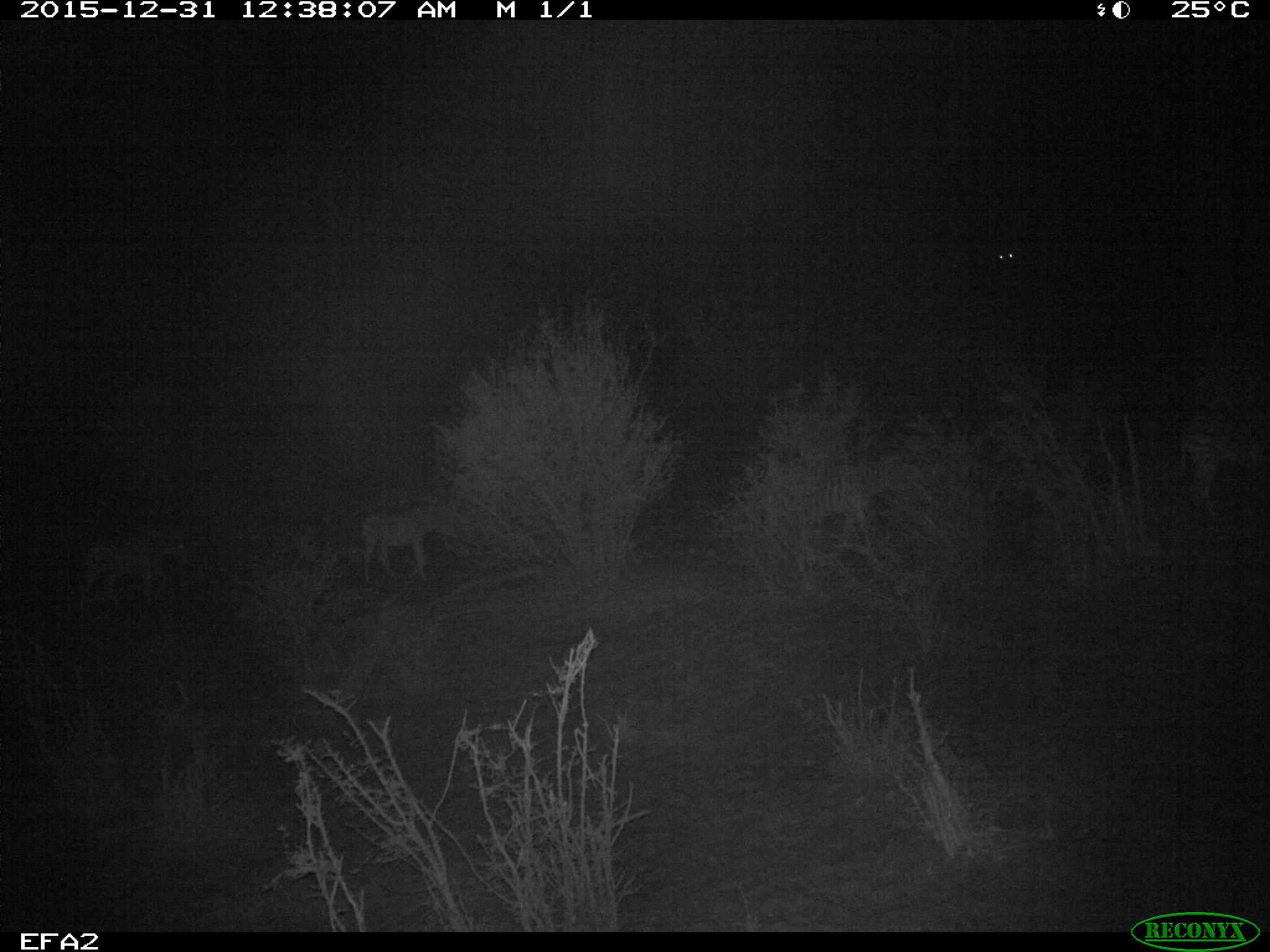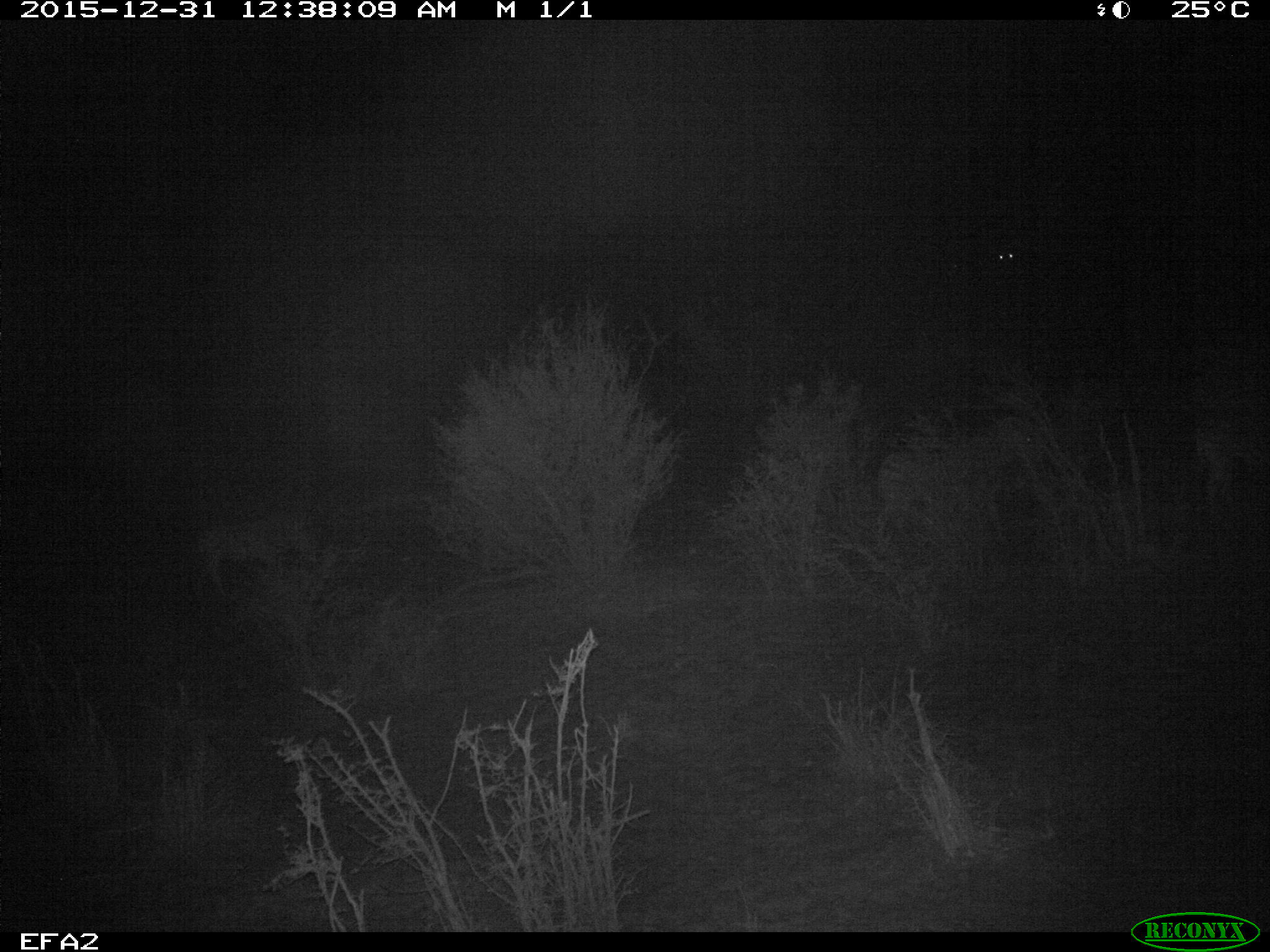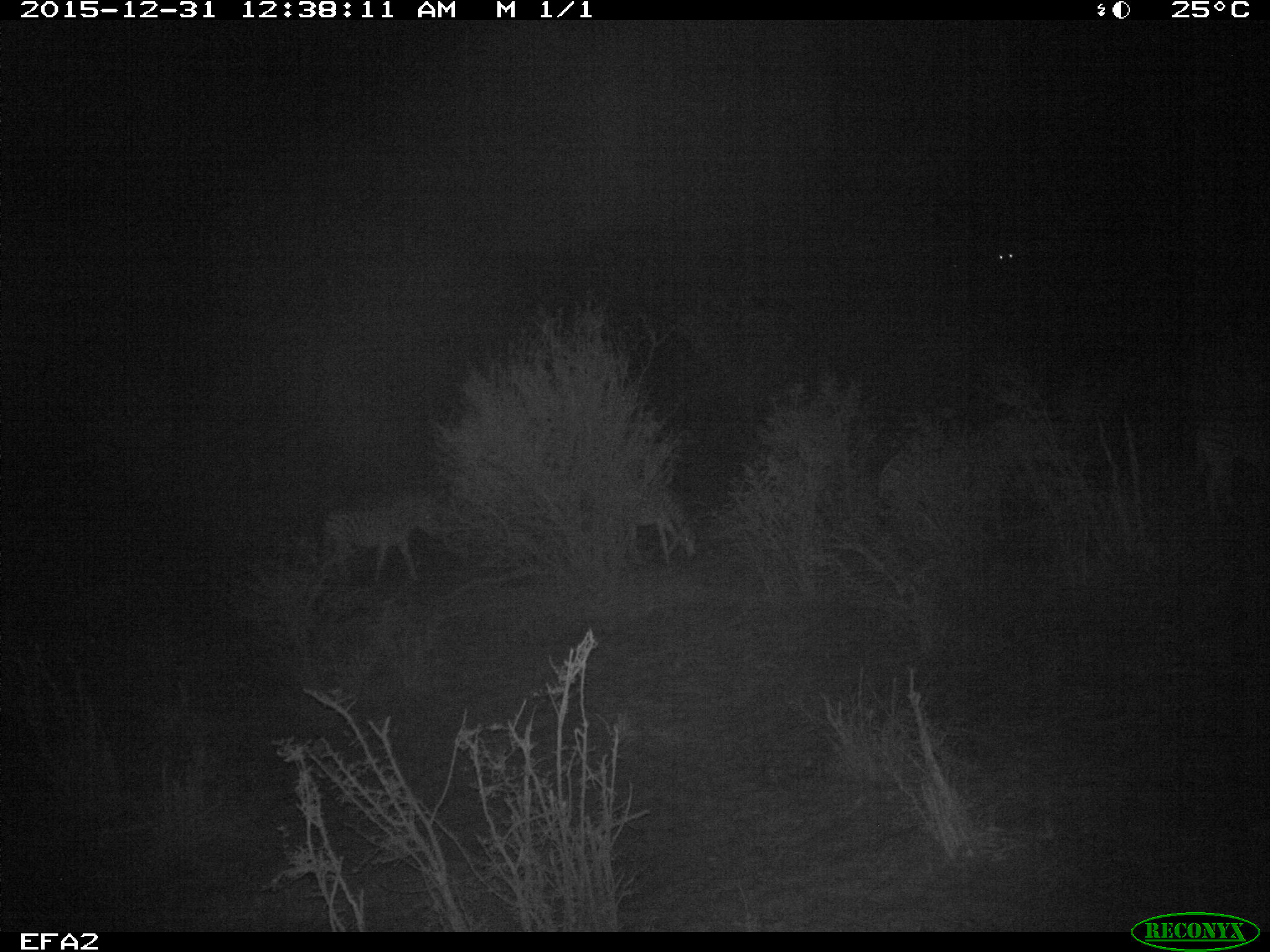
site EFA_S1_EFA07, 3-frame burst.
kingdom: Animalia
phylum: Chordata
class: Mammalia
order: Perissodactyla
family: Equidae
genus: Equus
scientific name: Equus quagga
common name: plains zebra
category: zebraplains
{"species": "zebraplains (plains zebra) (Equus quagga)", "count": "3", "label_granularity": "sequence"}